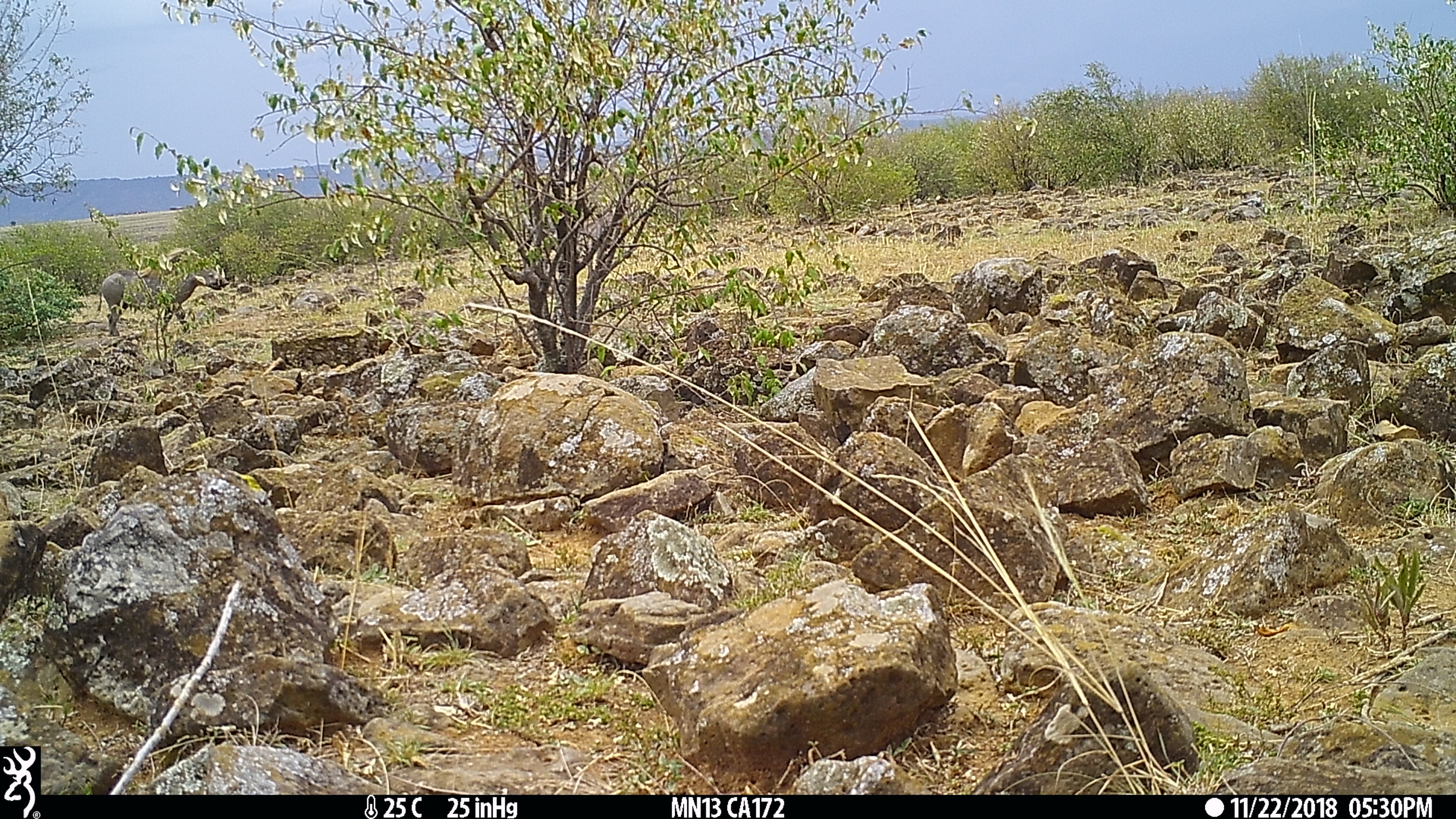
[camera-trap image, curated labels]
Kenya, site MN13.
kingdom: Animalia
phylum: Chordata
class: Mammalia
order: Artiodactyla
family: Suidae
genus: Phacochoerus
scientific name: Phacochoerus africanus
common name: common warthog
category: warthog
Warthog (common warthog) (Phacochoerus africanus).